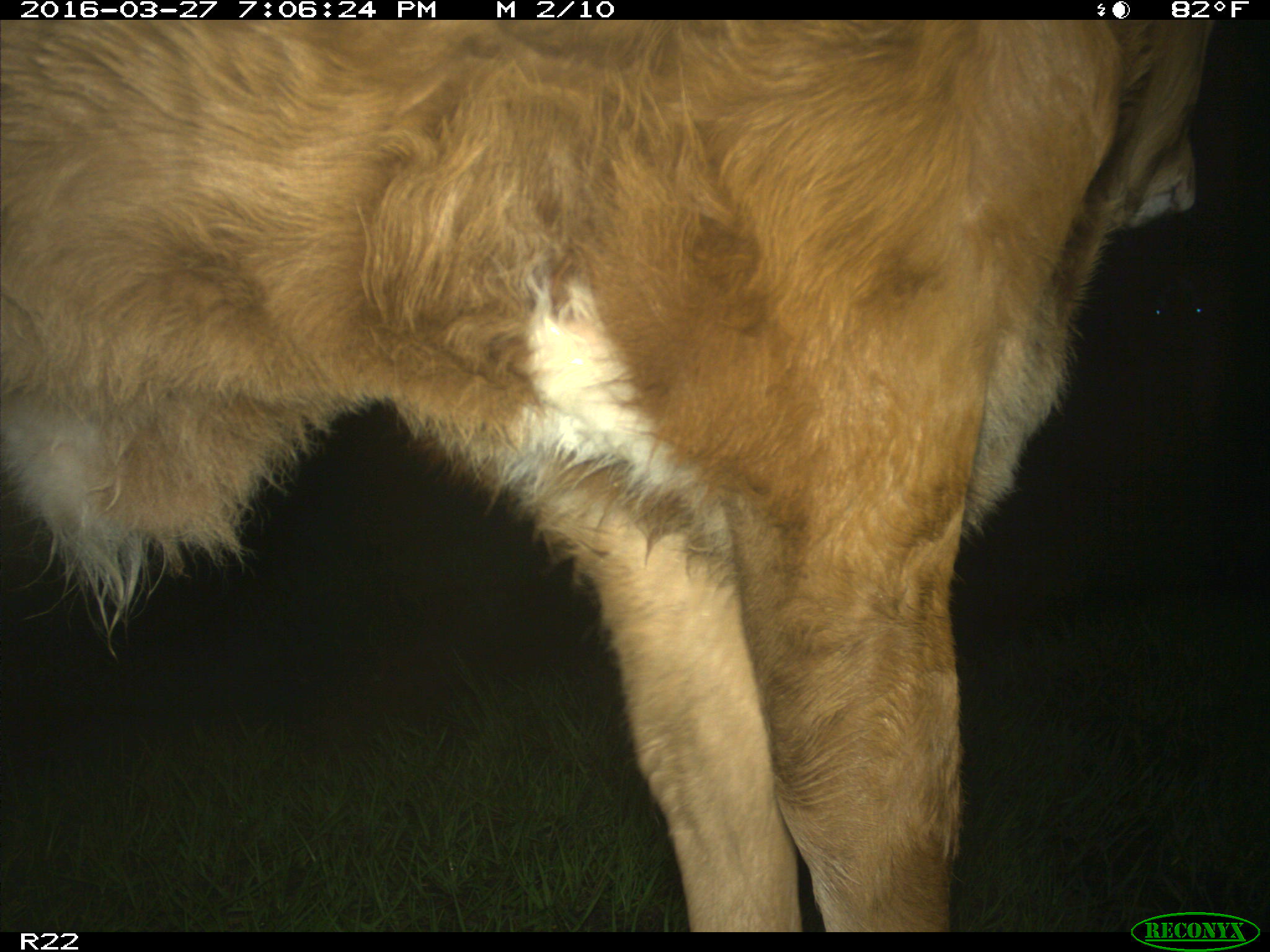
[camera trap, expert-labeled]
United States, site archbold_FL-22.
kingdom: Animalia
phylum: Chordata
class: Mammalia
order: Artiodactyla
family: Bovidae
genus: Bos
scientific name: Bos taurus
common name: domestic cow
Bos taurus (domestic cow).